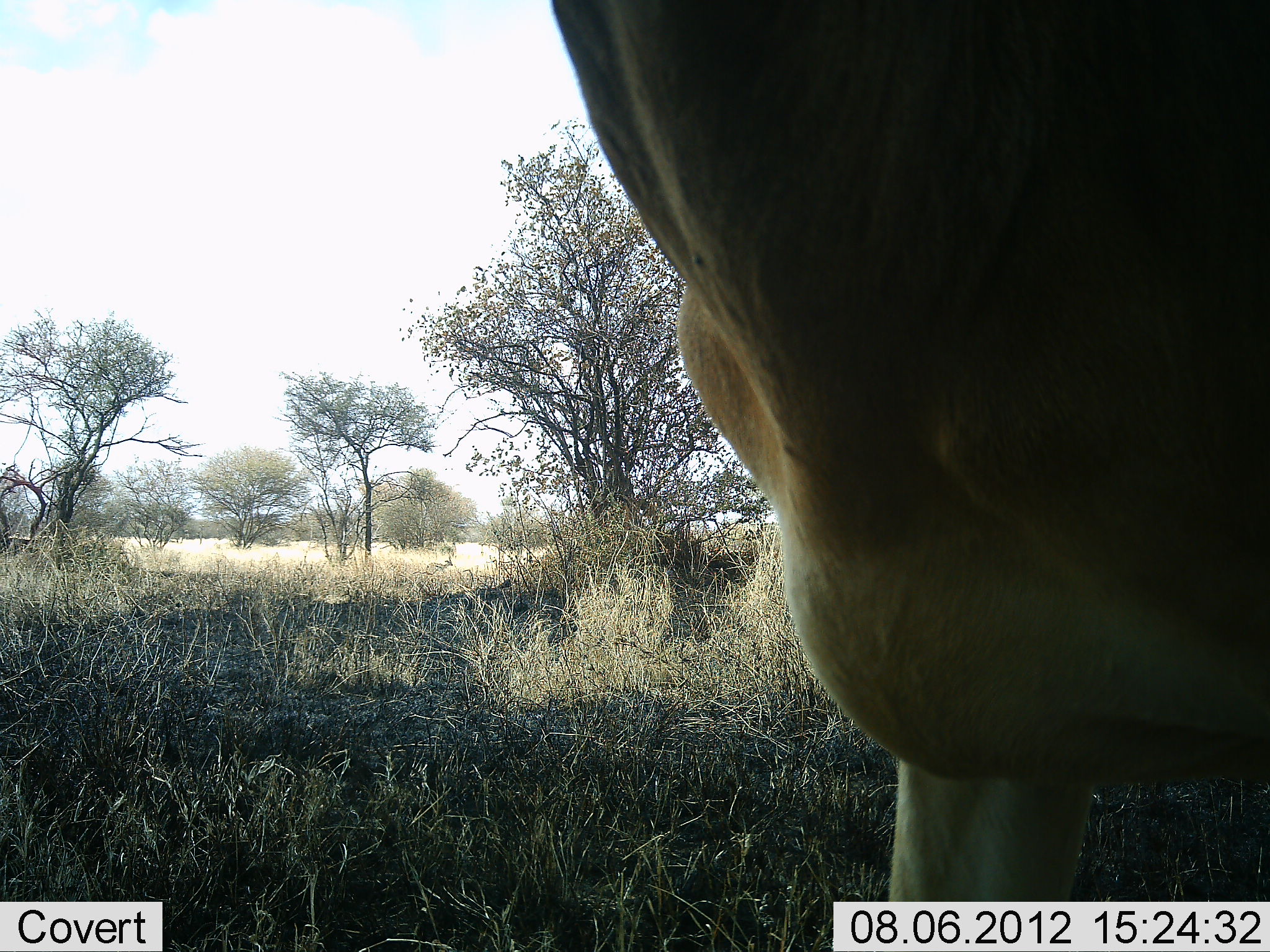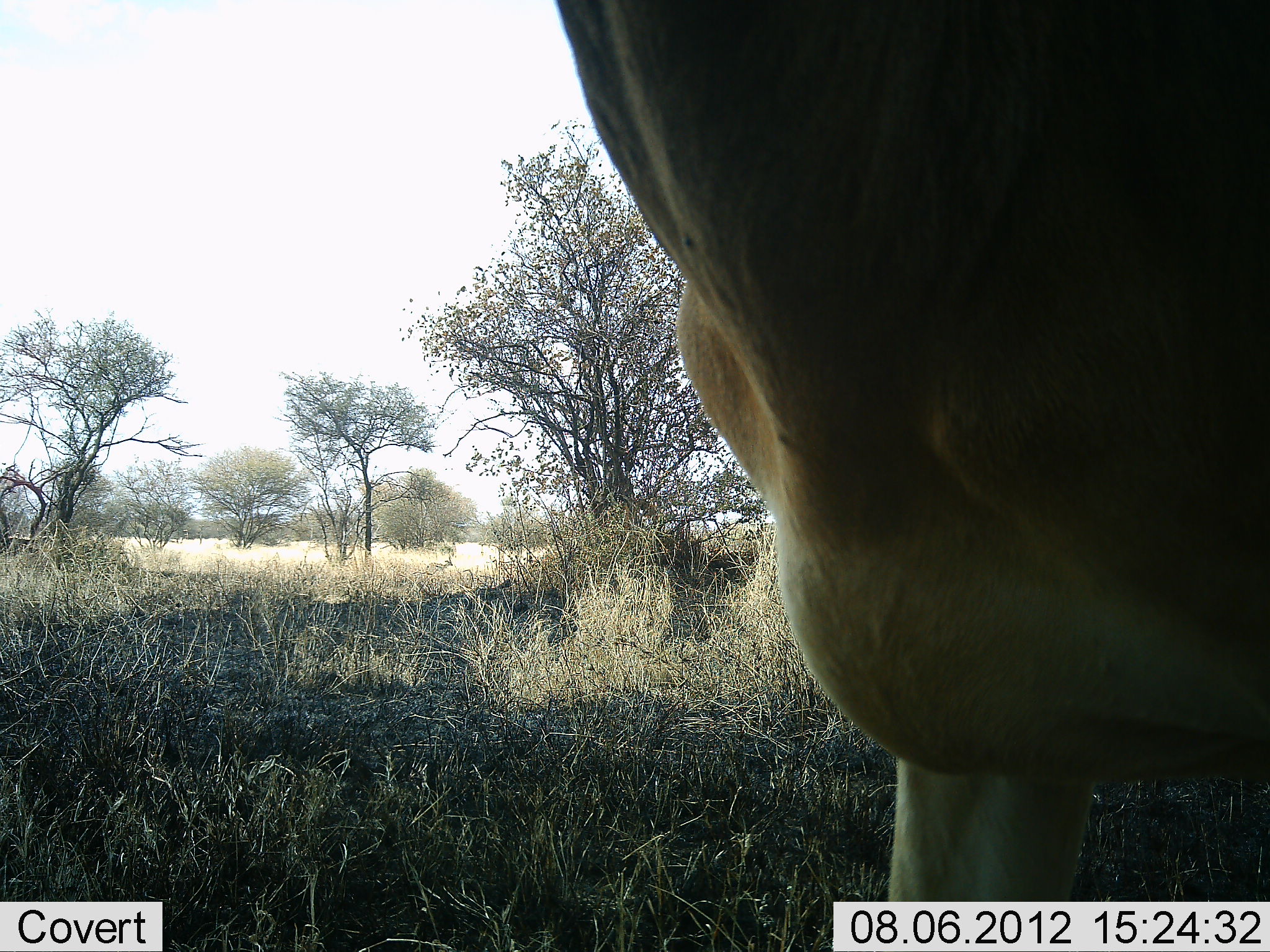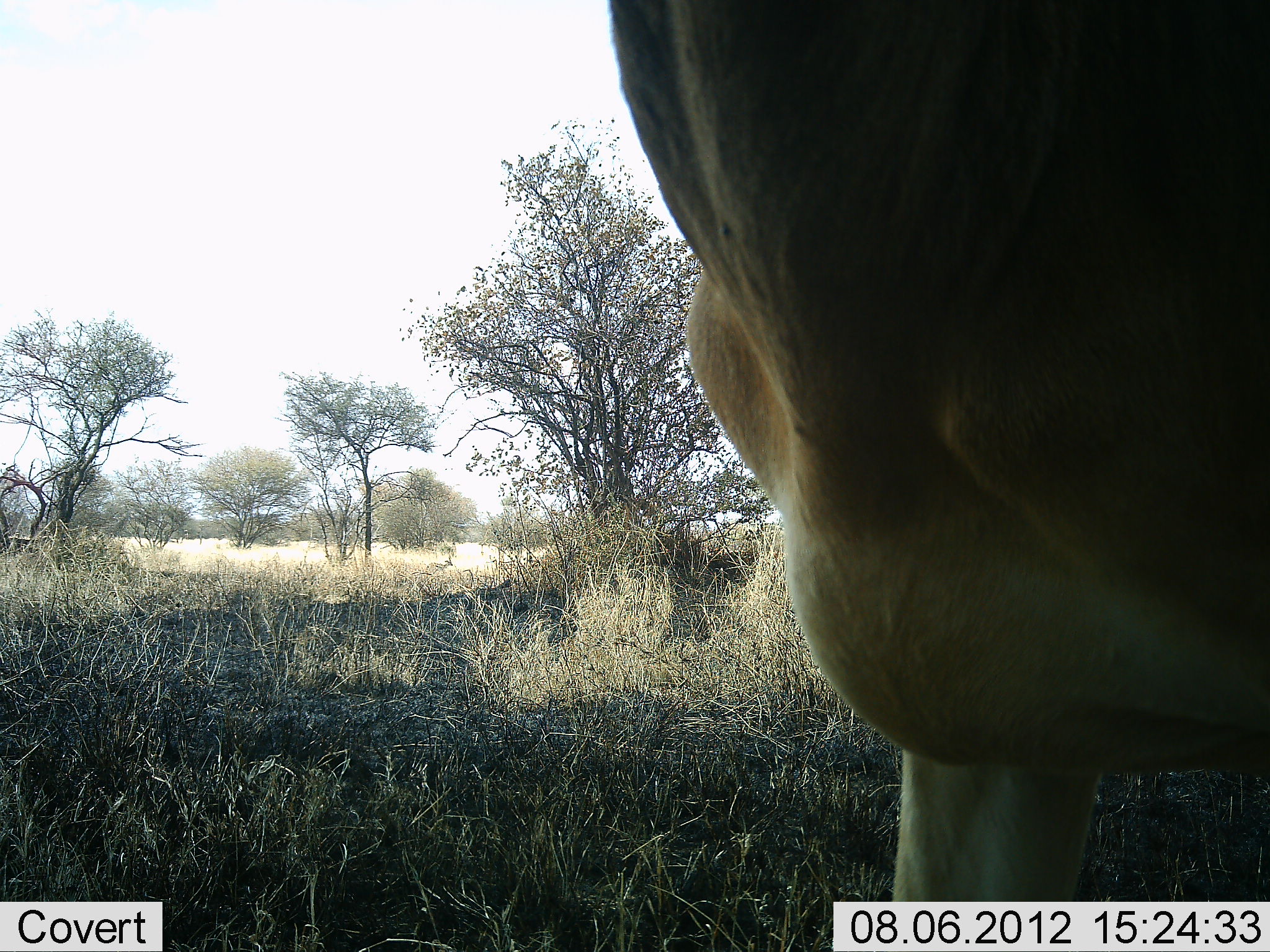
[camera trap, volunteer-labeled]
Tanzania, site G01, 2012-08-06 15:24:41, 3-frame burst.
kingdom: Animalia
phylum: Chordata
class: Mammalia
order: Artiodactyla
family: Bovidae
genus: Alcelaphus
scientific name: Alcelaphus buselaphus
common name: hartebeest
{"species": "hartebeest (Alcelaphus buselaphus)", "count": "1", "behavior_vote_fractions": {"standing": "100%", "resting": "0%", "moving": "0%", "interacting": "0%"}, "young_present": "0%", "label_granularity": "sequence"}